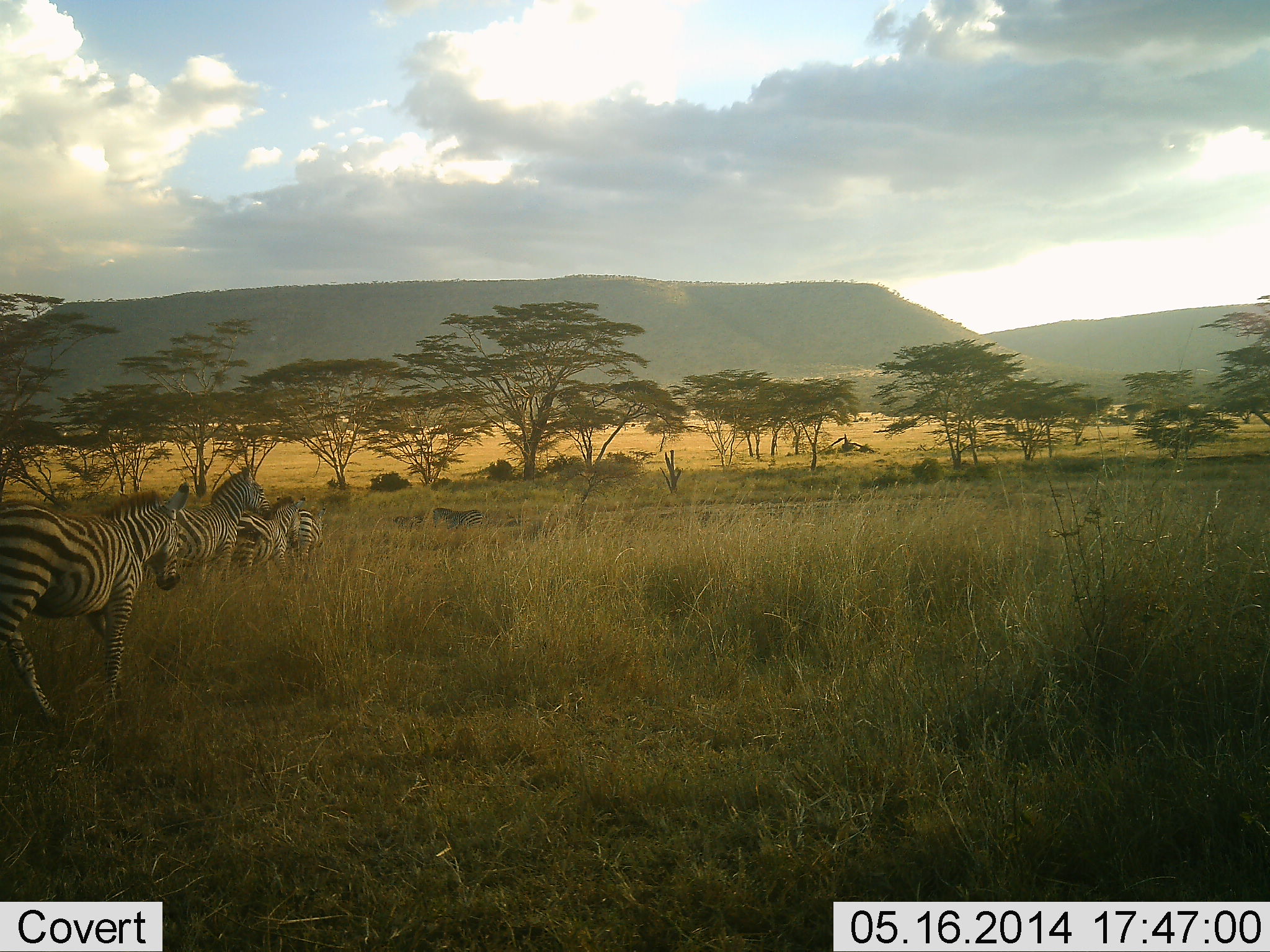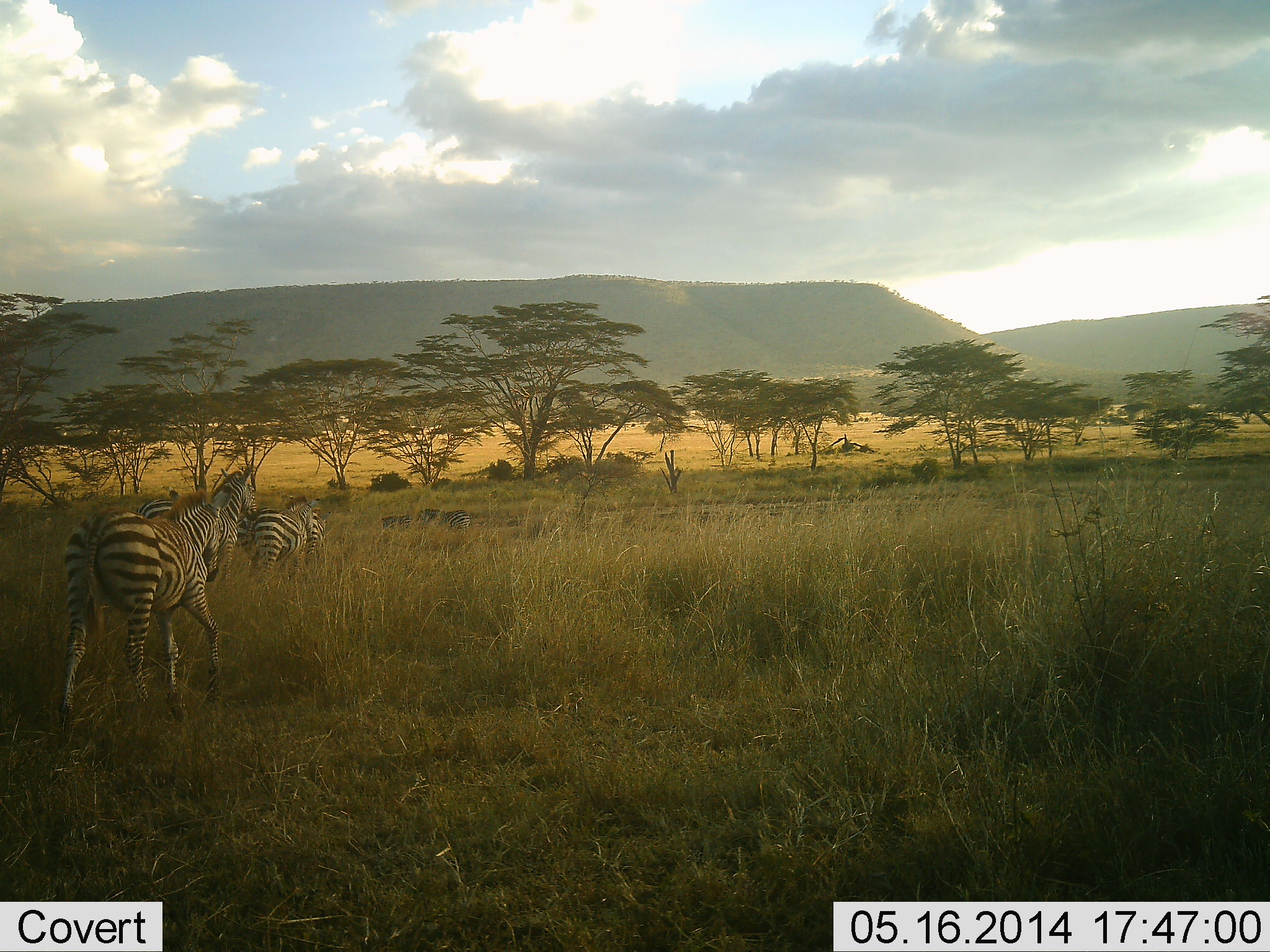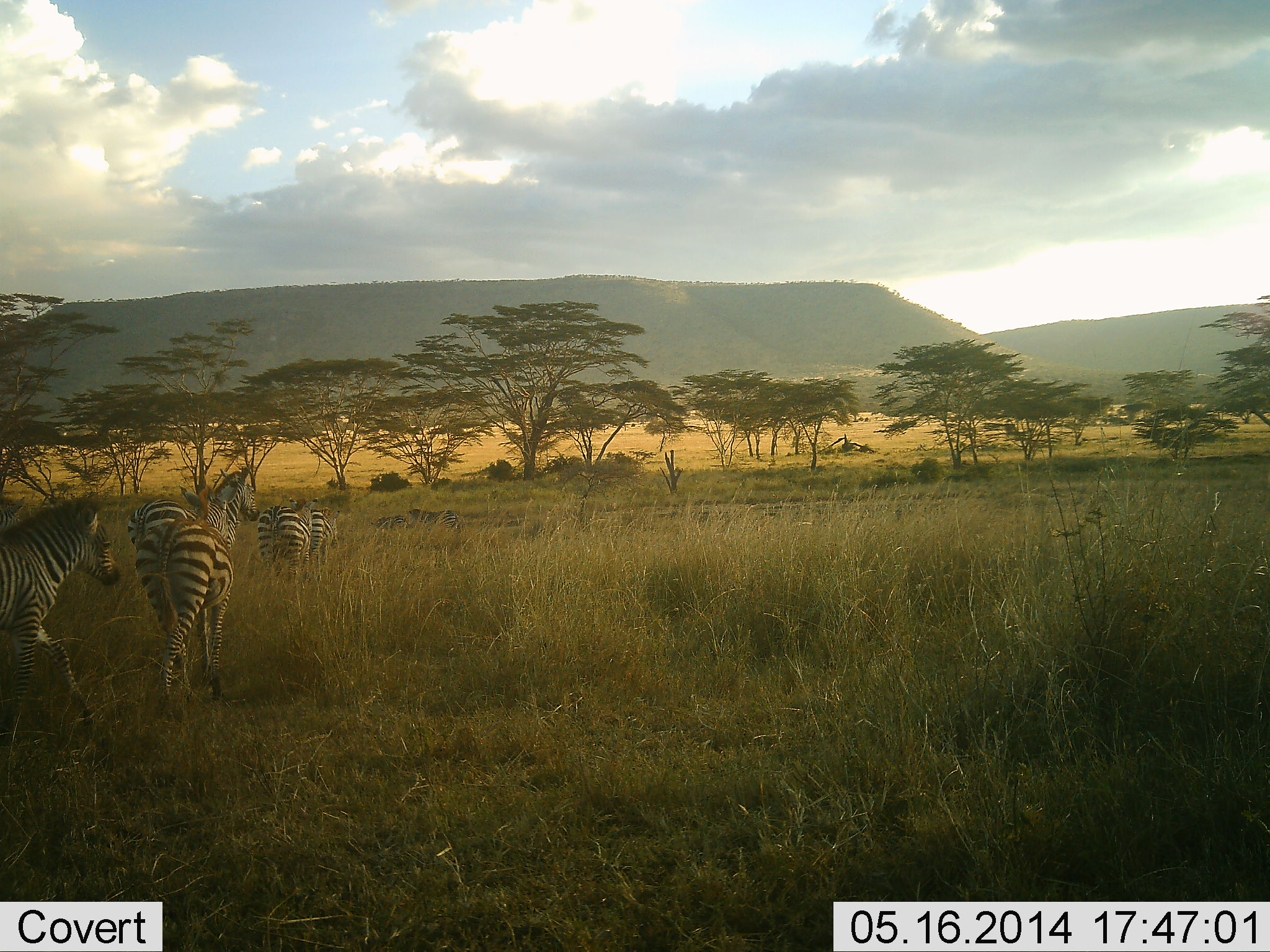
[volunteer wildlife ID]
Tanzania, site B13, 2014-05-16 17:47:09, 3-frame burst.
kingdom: Animalia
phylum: Chordata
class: Mammalia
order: Perissodactyla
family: Equidae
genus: Equus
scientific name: Equus quagga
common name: plains zebra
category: zebra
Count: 6.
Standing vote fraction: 30%.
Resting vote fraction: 0%.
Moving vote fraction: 100%.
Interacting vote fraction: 0%.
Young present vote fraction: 10%.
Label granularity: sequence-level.